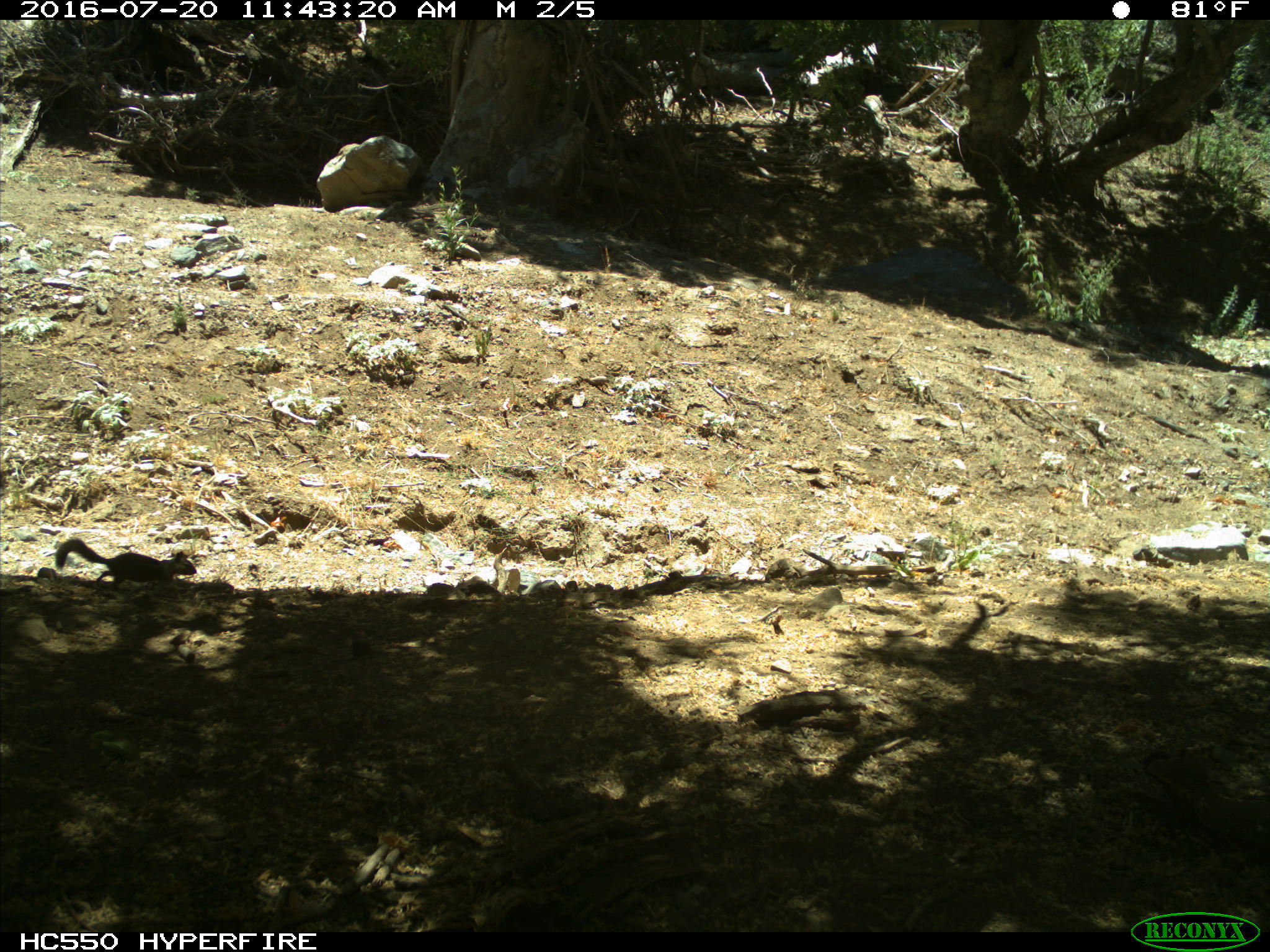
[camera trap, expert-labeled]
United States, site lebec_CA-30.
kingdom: Animalia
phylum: Chordata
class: Mammalia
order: Rodentia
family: Sciuridae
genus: Otospermophilus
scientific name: Otospermophilus beecheyi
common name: california ground squirrel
Otospermophilus beecheyi (california ground squirrel).